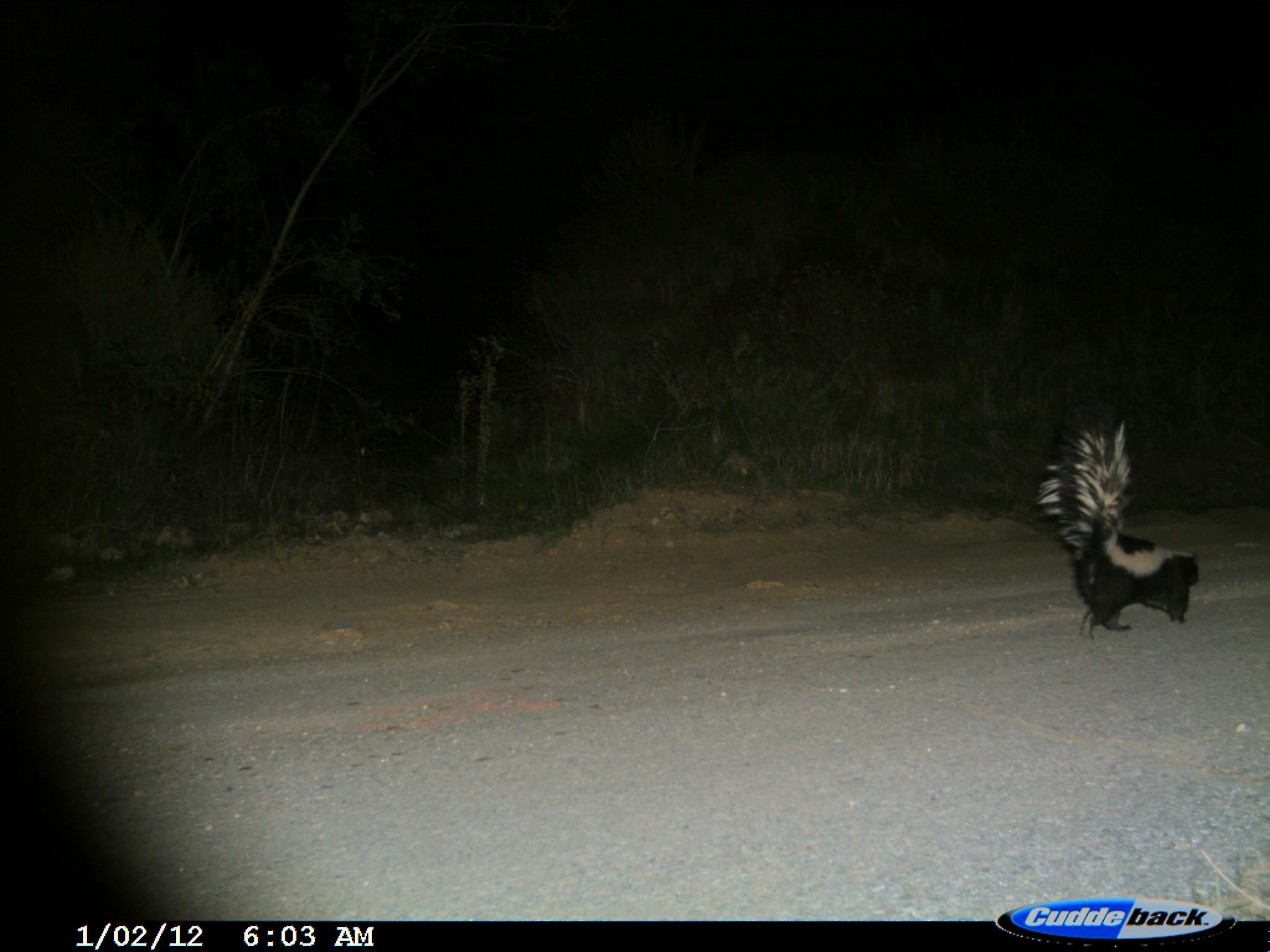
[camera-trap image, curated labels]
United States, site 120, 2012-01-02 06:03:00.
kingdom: Animalia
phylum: Chordata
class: Mammalia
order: Carnivora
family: Mephitidae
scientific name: Mephitidae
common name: skunk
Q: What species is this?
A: Skunk (Mephitidae).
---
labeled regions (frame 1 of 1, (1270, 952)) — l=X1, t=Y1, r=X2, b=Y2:
skunk: l=1027, t=419, r=1205, b=636